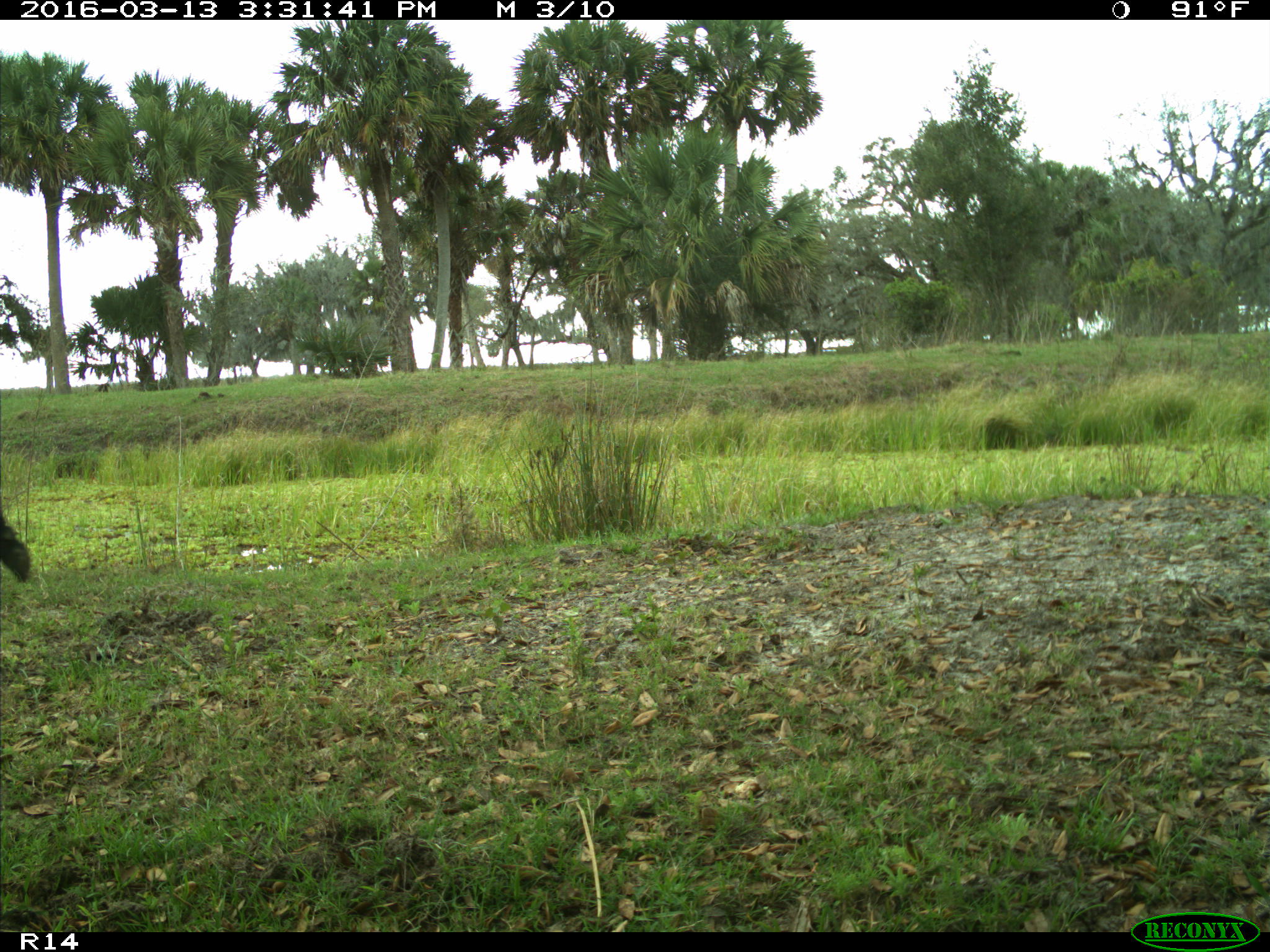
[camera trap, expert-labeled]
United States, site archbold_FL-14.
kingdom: Animalia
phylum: Chordata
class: Mammalia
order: Artiodactyla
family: Bovidae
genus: Bos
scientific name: Bos taurus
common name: domestic cow